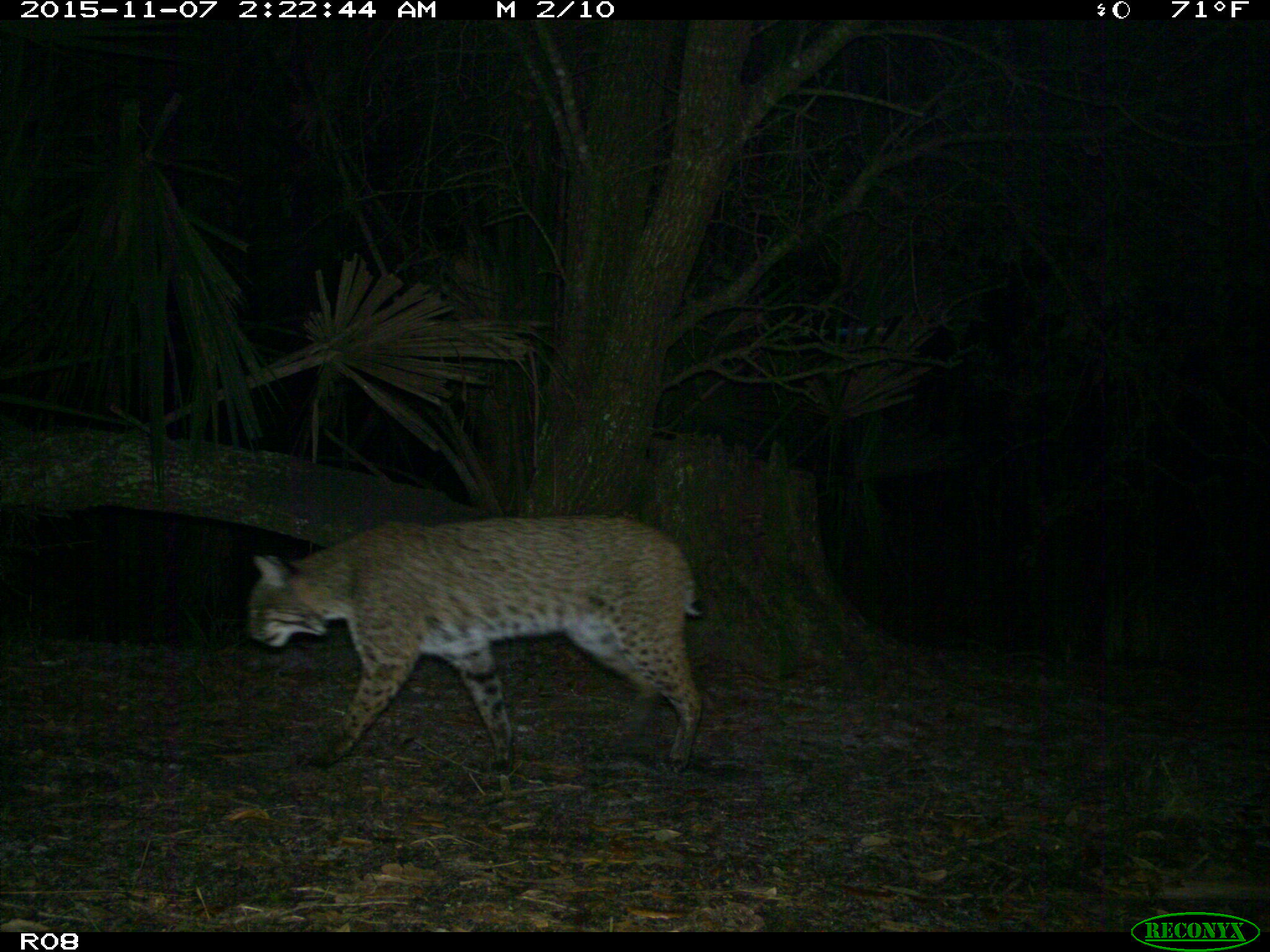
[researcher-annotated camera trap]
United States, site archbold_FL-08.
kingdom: Animalia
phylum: Chordata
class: Mammalia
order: Carnivora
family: Felidae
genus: Lynx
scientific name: Lynx rufus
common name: bobcat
Lynx rufus (bobcat).